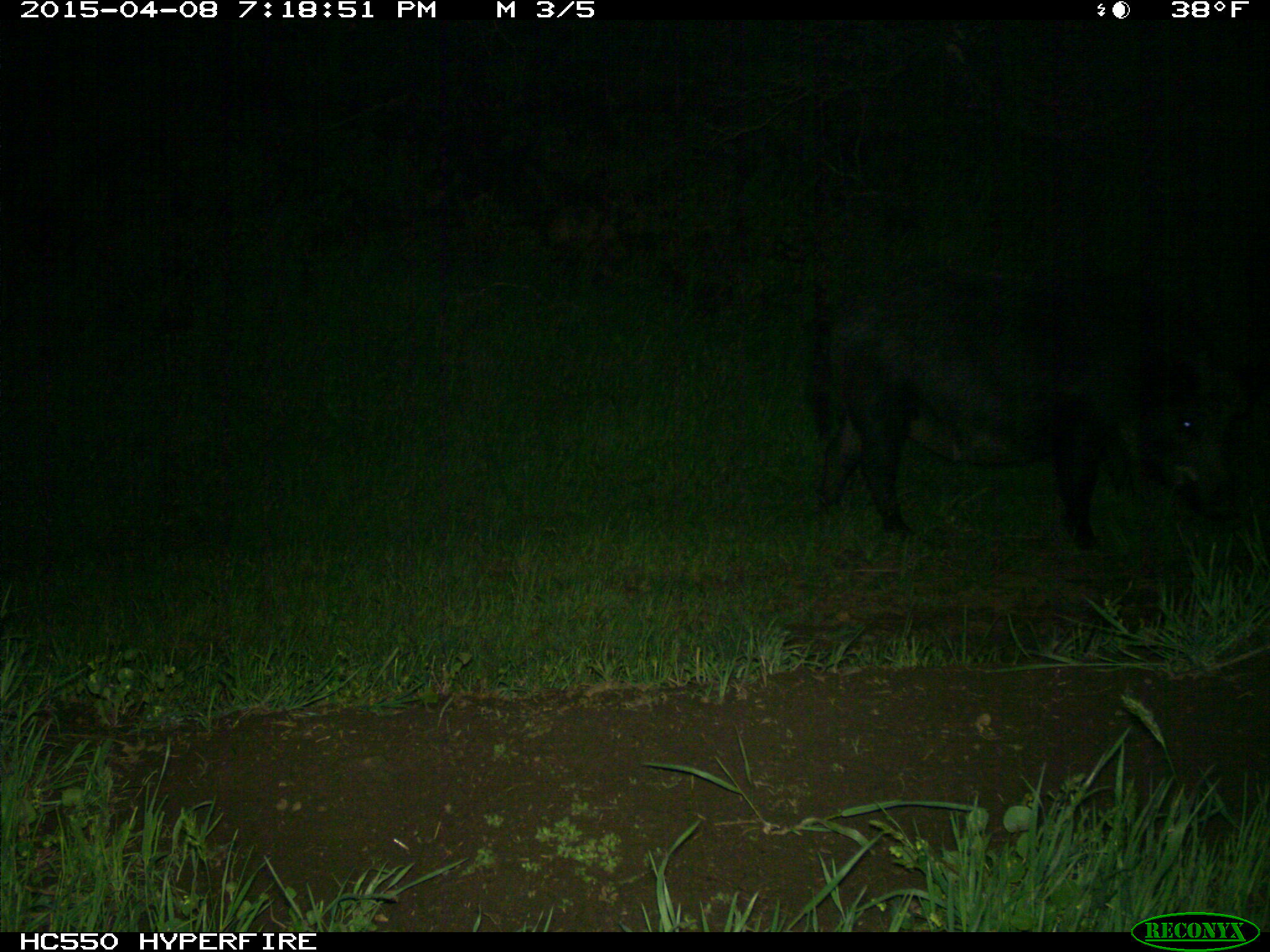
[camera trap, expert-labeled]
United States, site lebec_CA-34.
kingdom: Animalia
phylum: Chordata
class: Mammalia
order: Artiodactyla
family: Suidae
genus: Sus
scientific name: Sus scrofa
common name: wild boar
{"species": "Sus scrofa (wild boar)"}